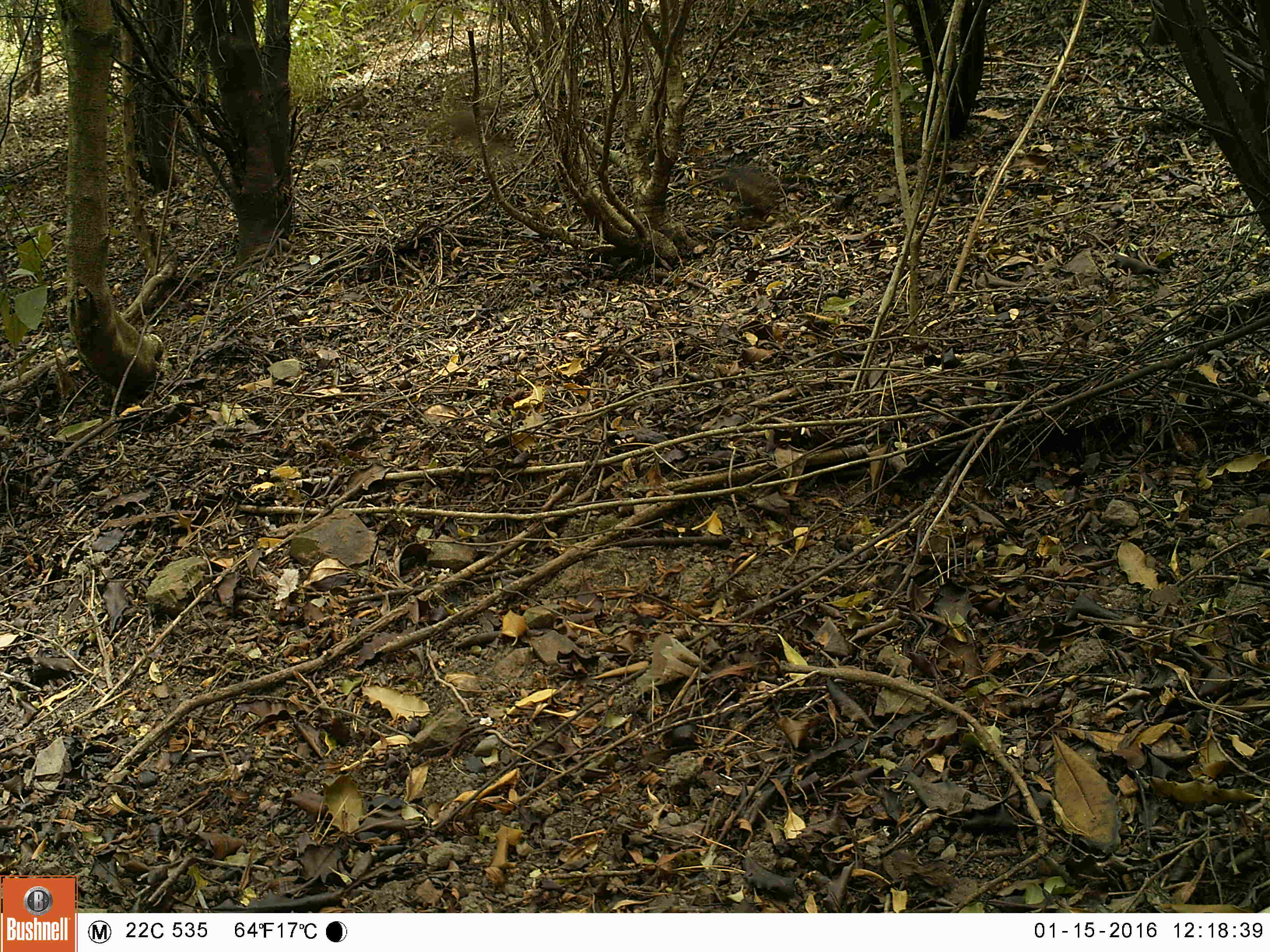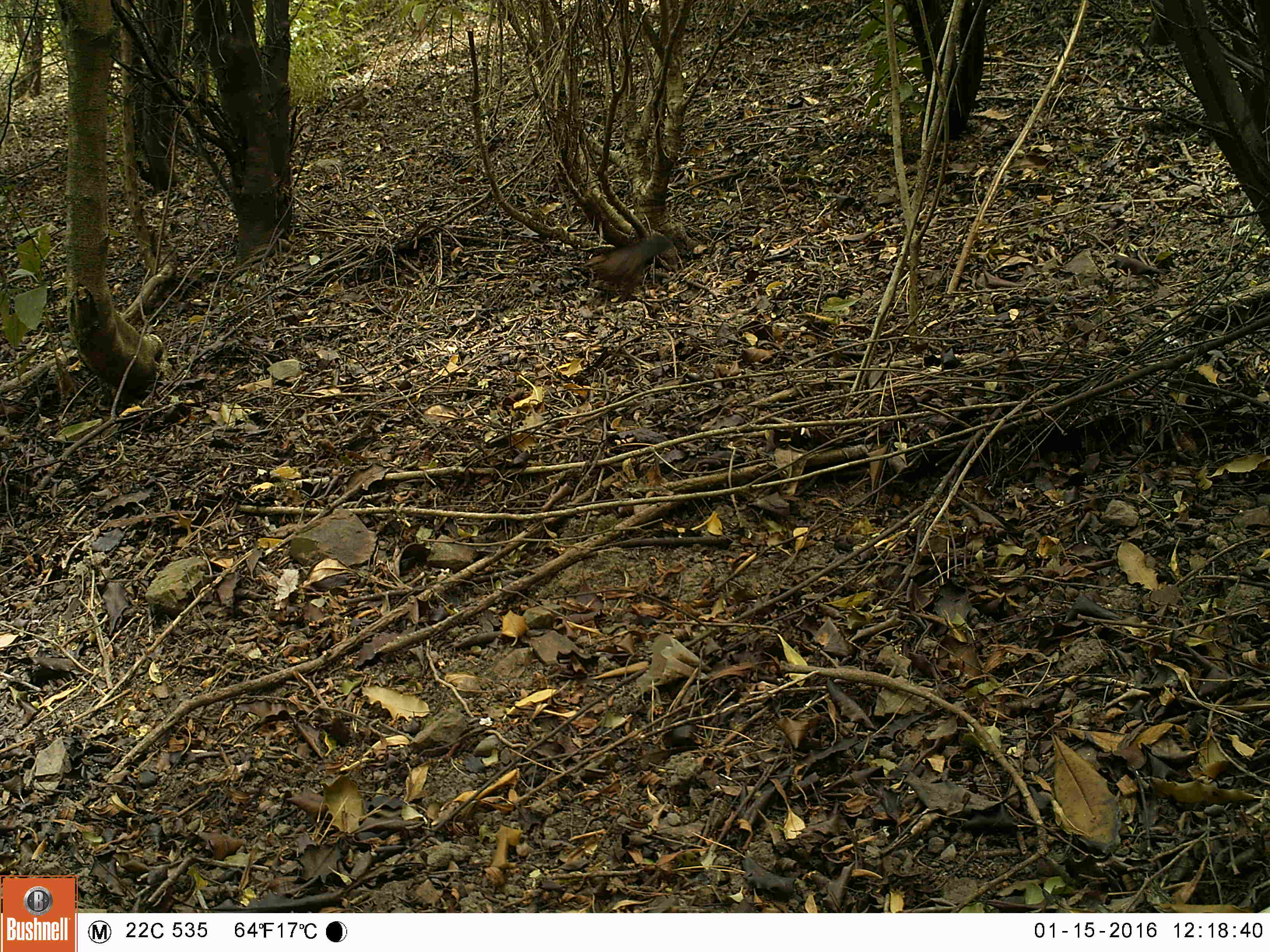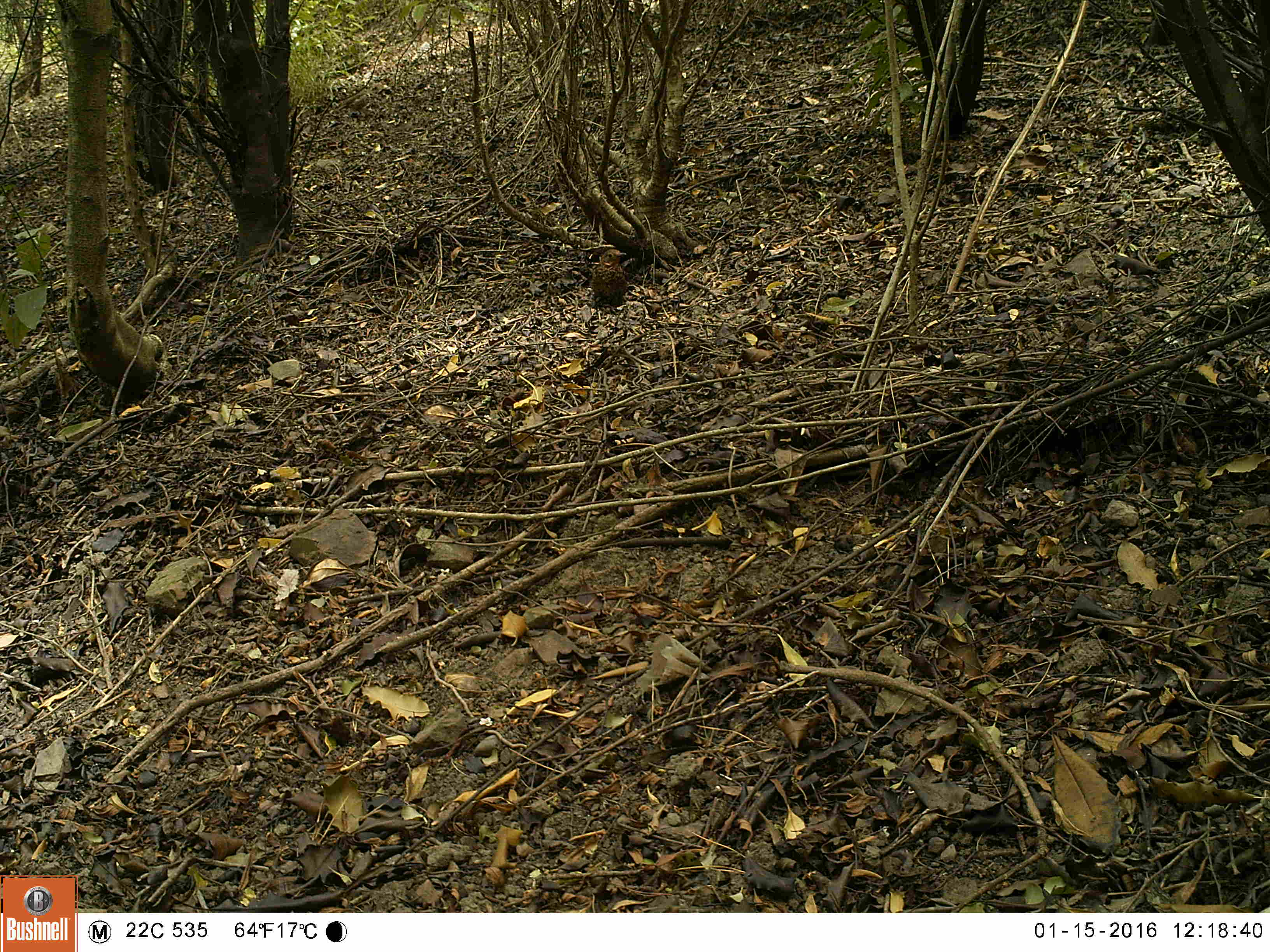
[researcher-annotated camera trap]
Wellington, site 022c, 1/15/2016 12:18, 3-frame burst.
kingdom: Animalia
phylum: Chordata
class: Aves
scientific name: Aves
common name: bird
Bird (Aves).